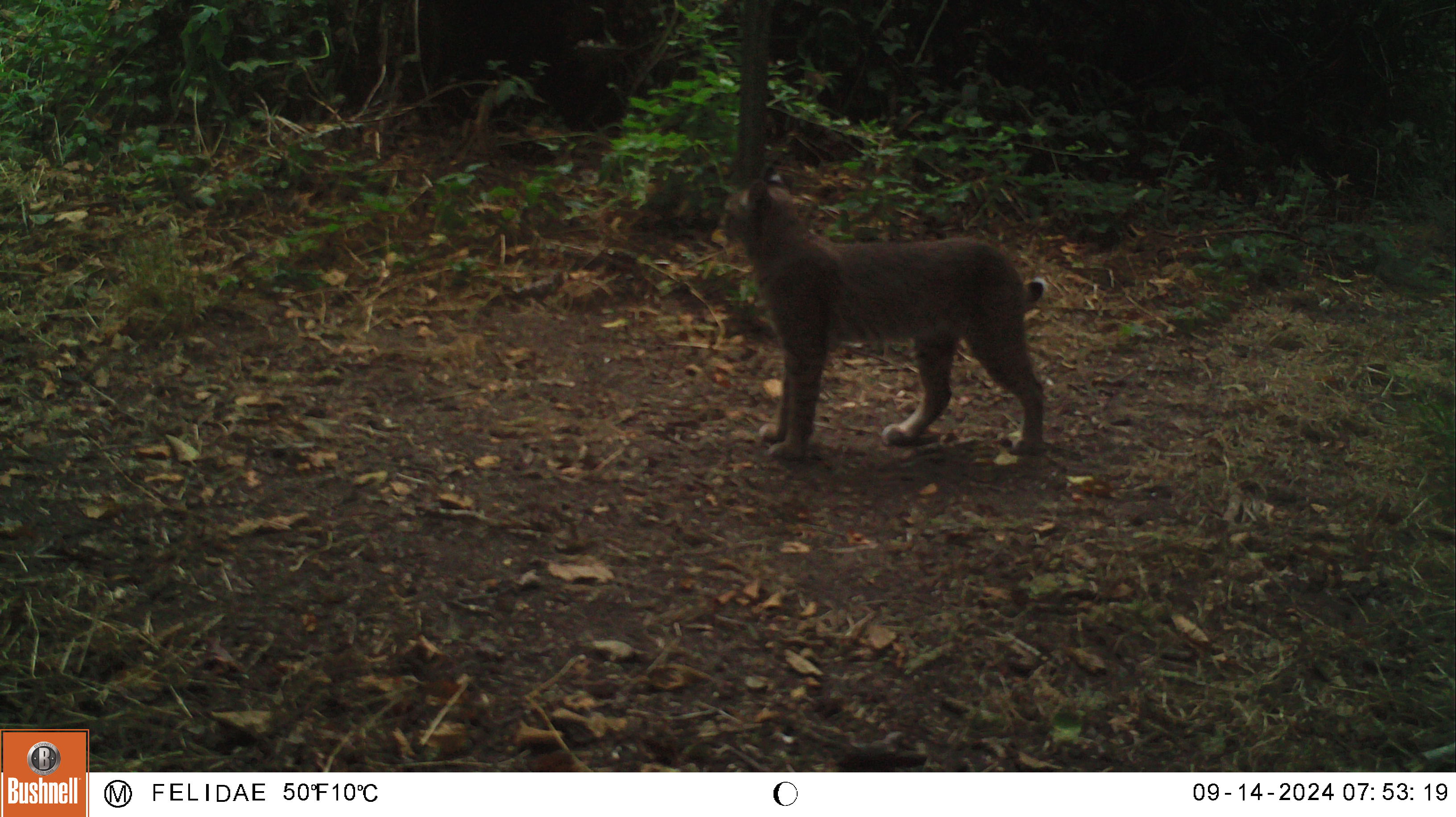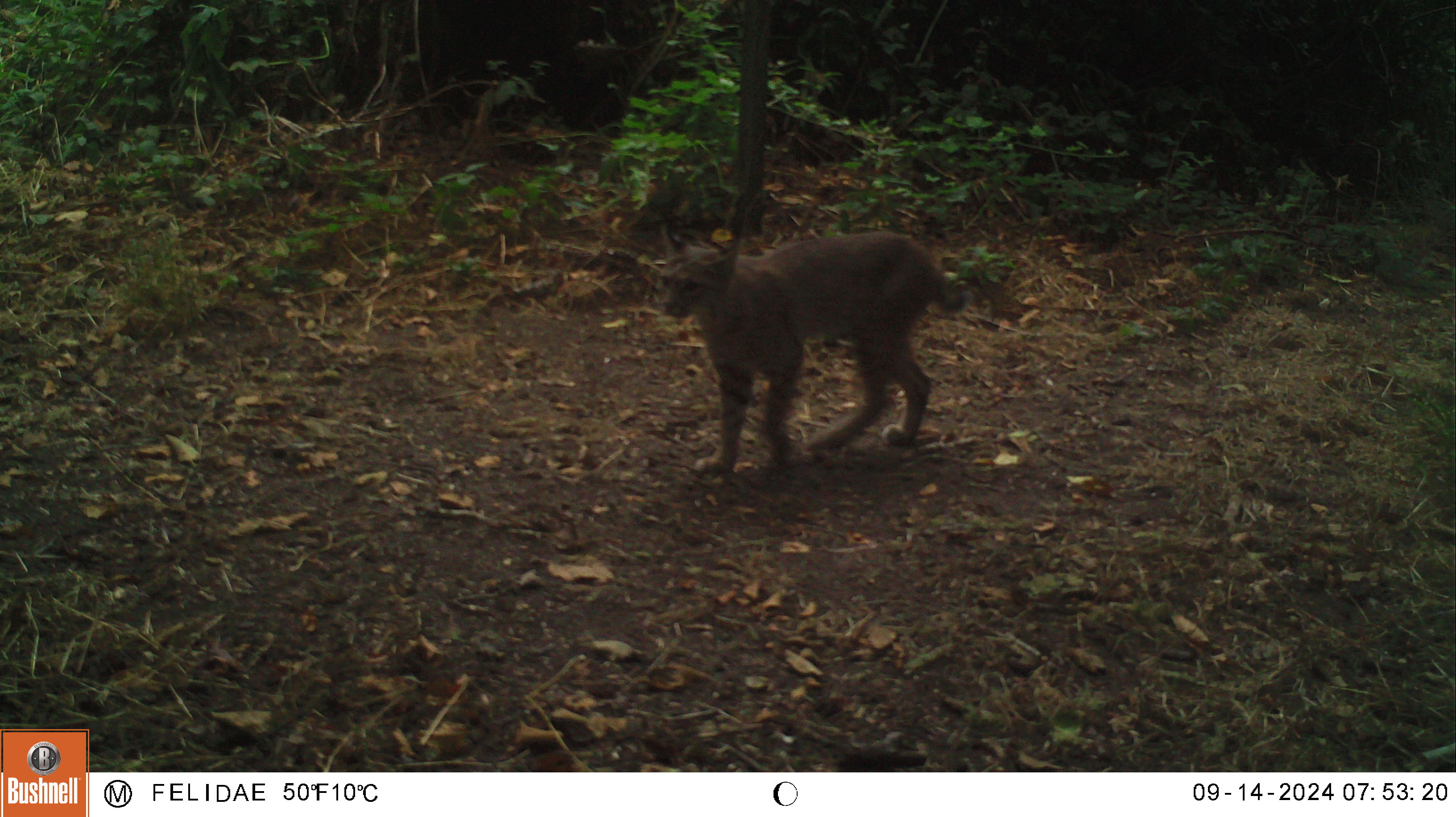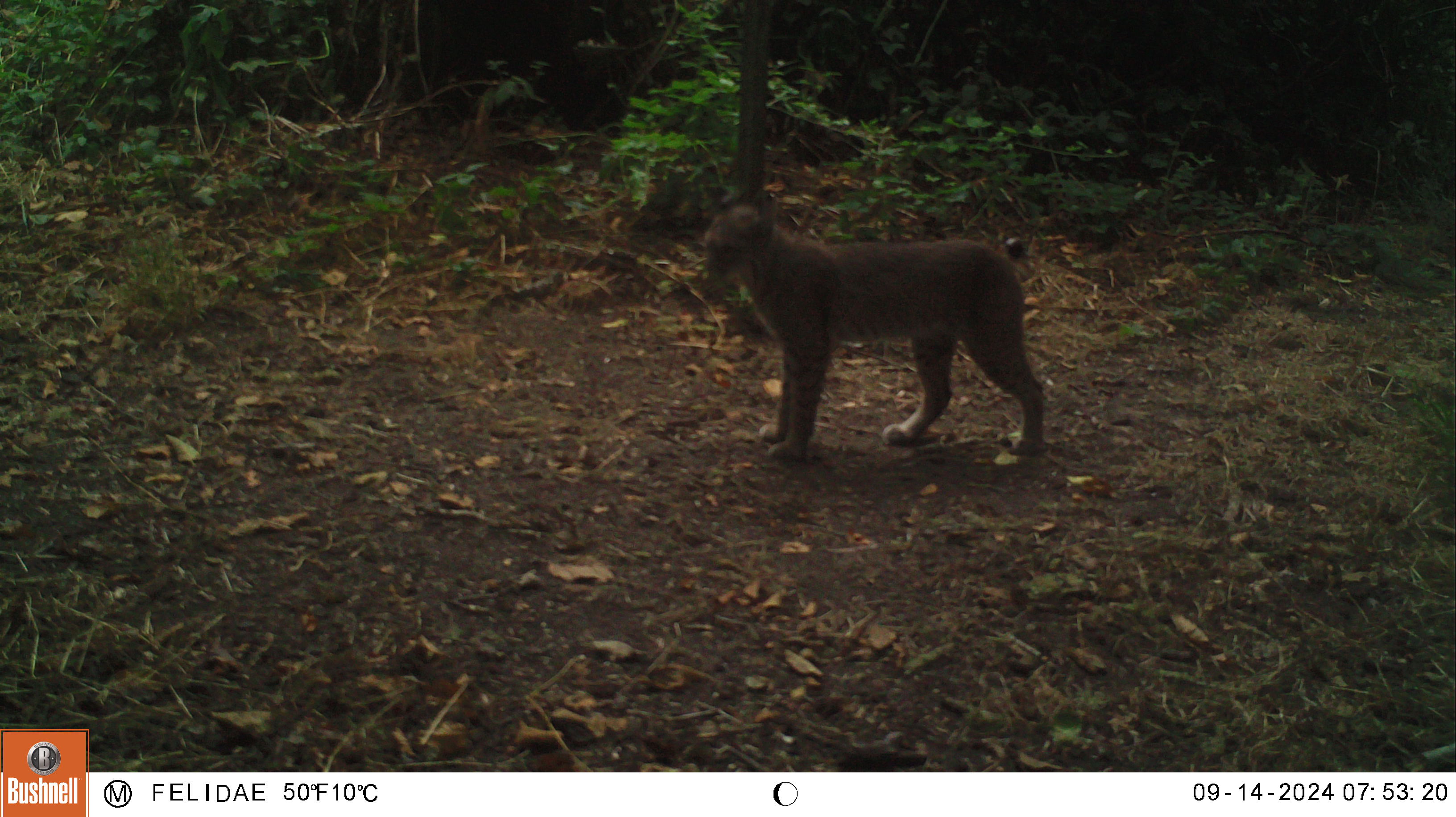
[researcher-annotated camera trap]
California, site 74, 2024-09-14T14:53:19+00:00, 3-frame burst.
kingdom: Animalia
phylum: Chordata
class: Mammalia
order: Carnivora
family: Felidae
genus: Lynx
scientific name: Lynx rufus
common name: bobcat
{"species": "bobcat (Lynx rufus)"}